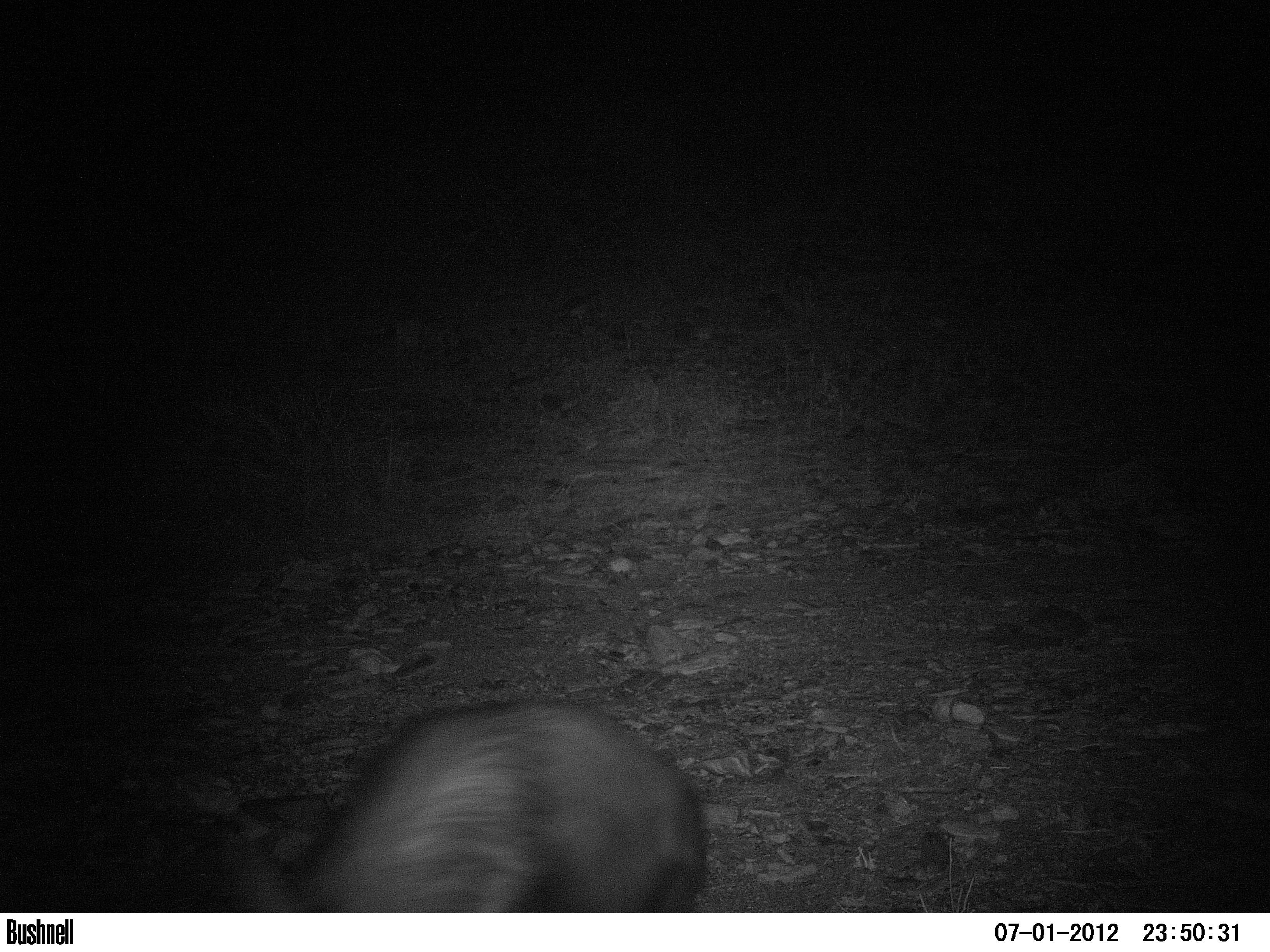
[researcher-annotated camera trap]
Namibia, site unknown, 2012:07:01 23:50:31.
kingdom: Animalia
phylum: Chordata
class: Mammalia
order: Carnivora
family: Hyaenidae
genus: Parahyaena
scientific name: Parahyaena brunnea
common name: brown hyena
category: hyaena brunnea